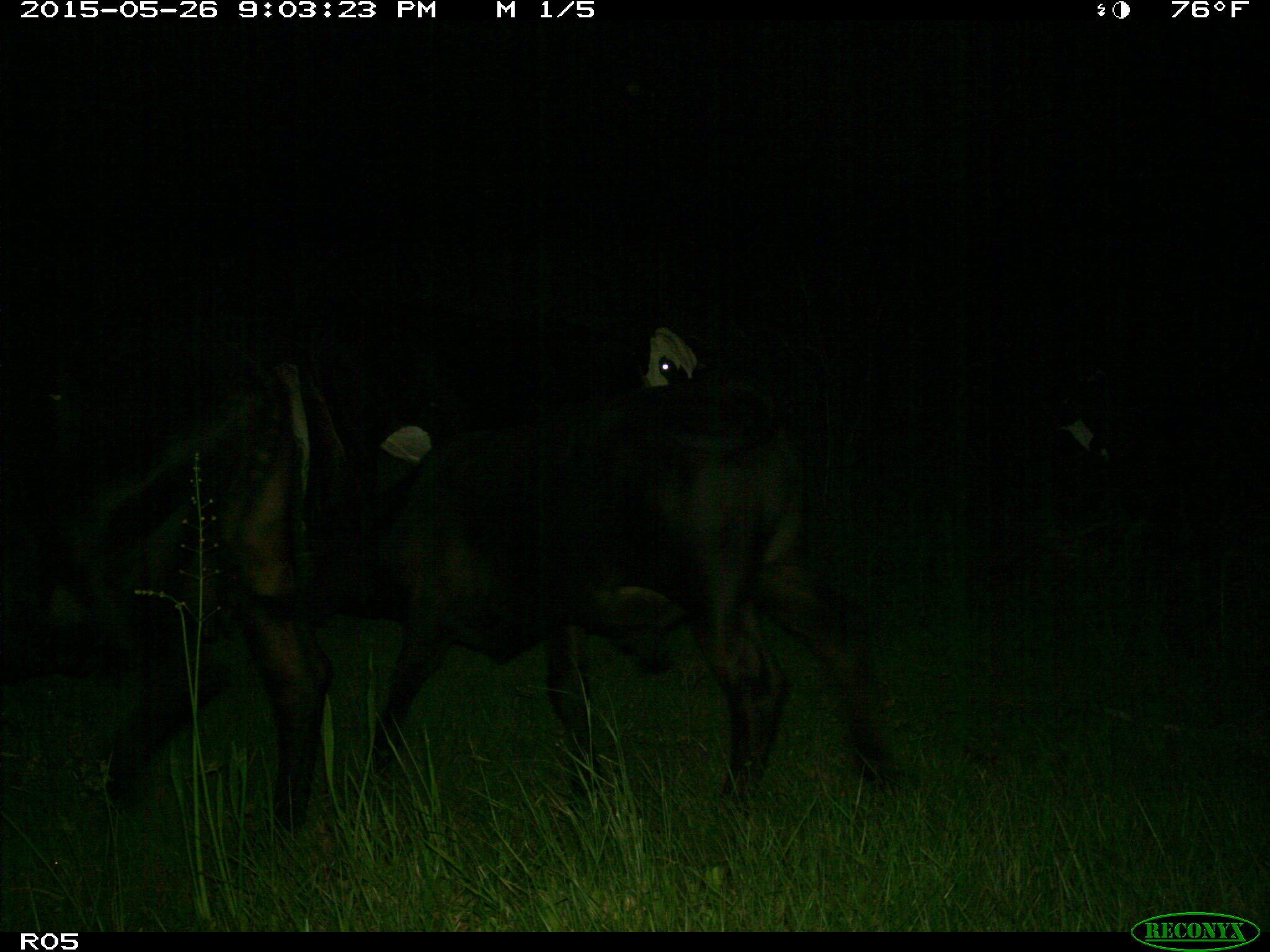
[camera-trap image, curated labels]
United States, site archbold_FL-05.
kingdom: Animalia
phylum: Chordata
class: Mammalia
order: Artiodactyla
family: Bovidae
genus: Bos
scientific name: Bos taurus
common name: domestic cow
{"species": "Bos taurus (domestic cow)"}